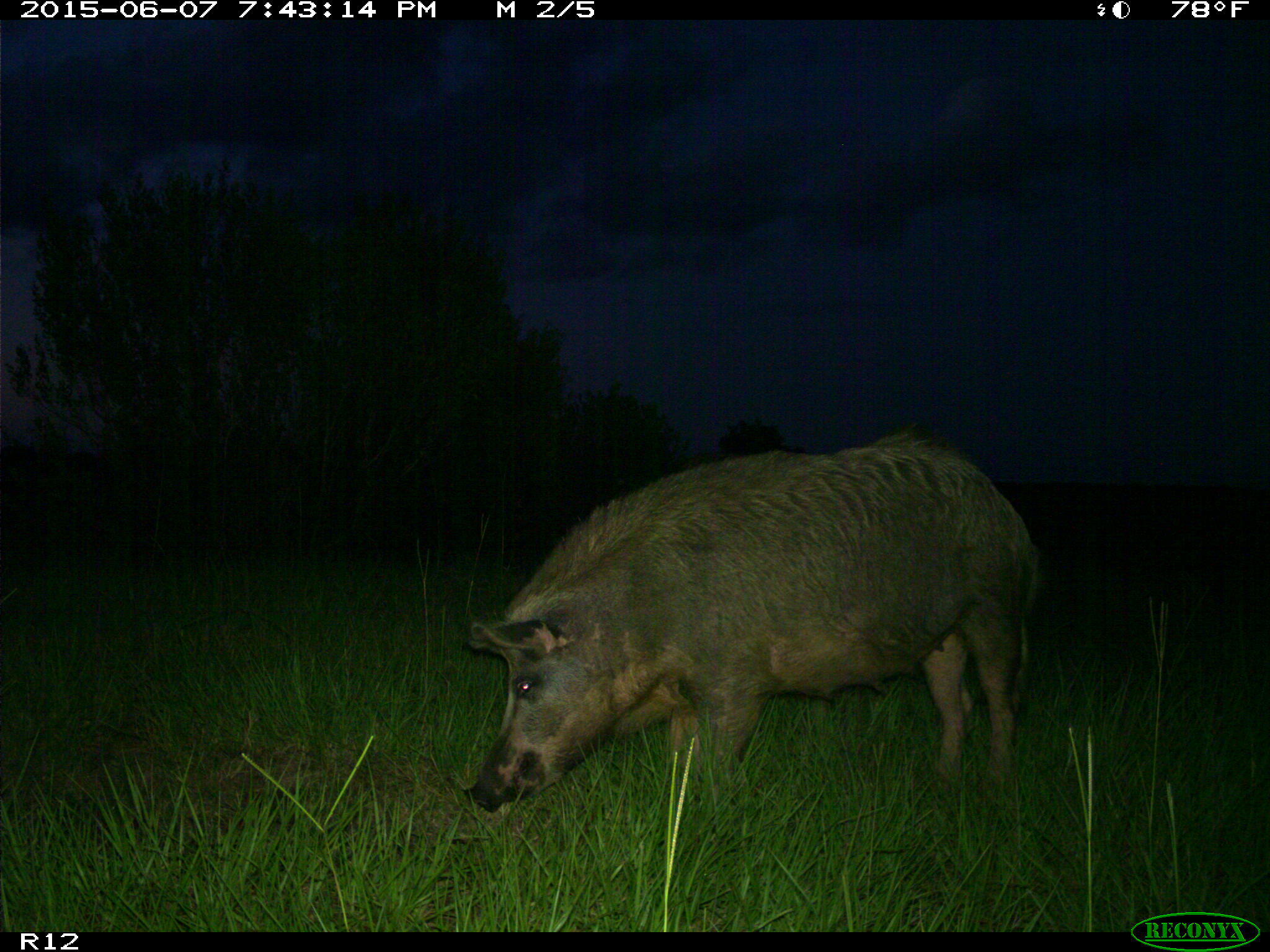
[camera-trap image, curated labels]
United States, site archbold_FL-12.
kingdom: Animalia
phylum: Chordata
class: Mammalia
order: Artiodactyla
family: Suidae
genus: Sus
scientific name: Sus scrofa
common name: wild boar